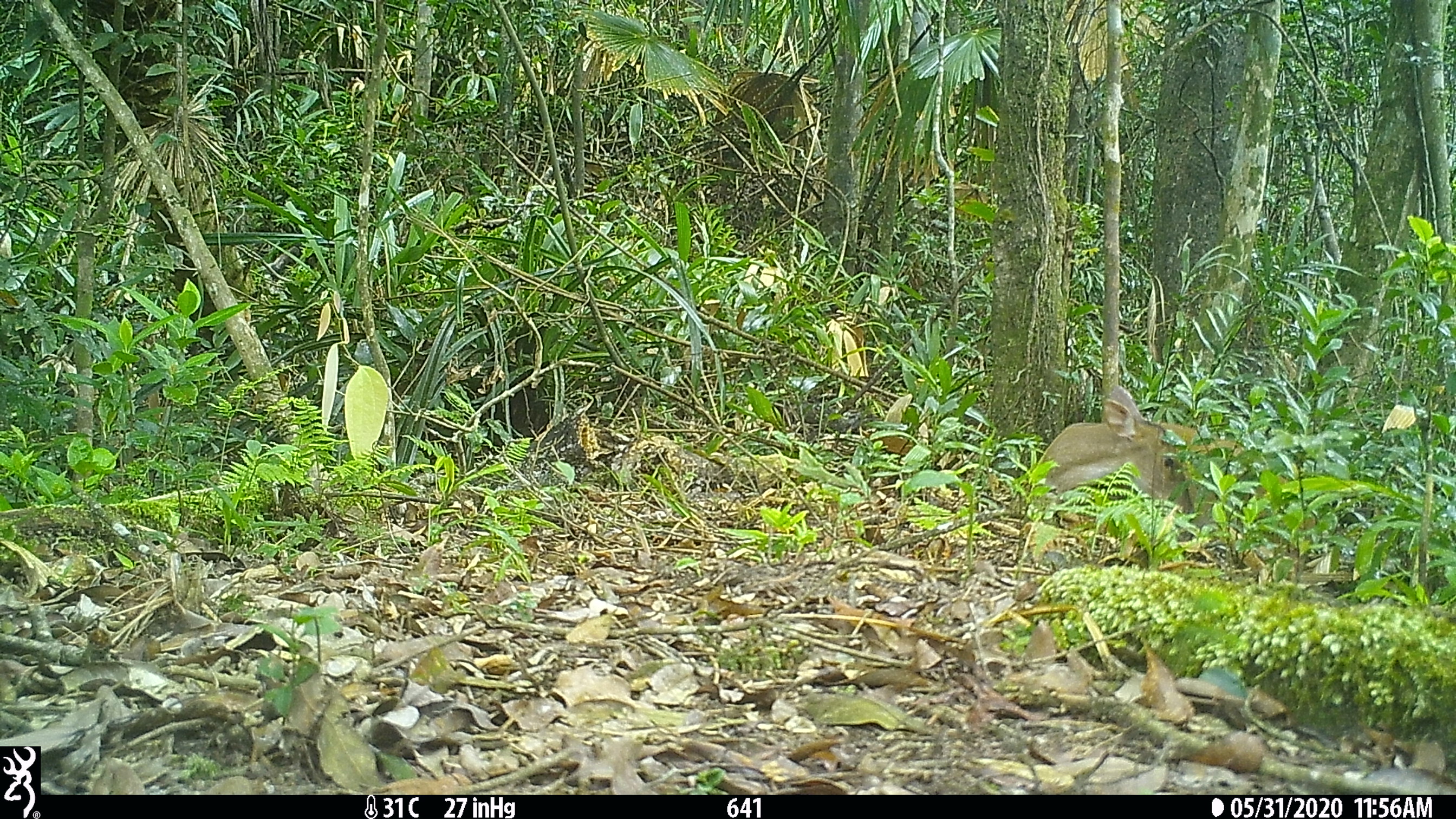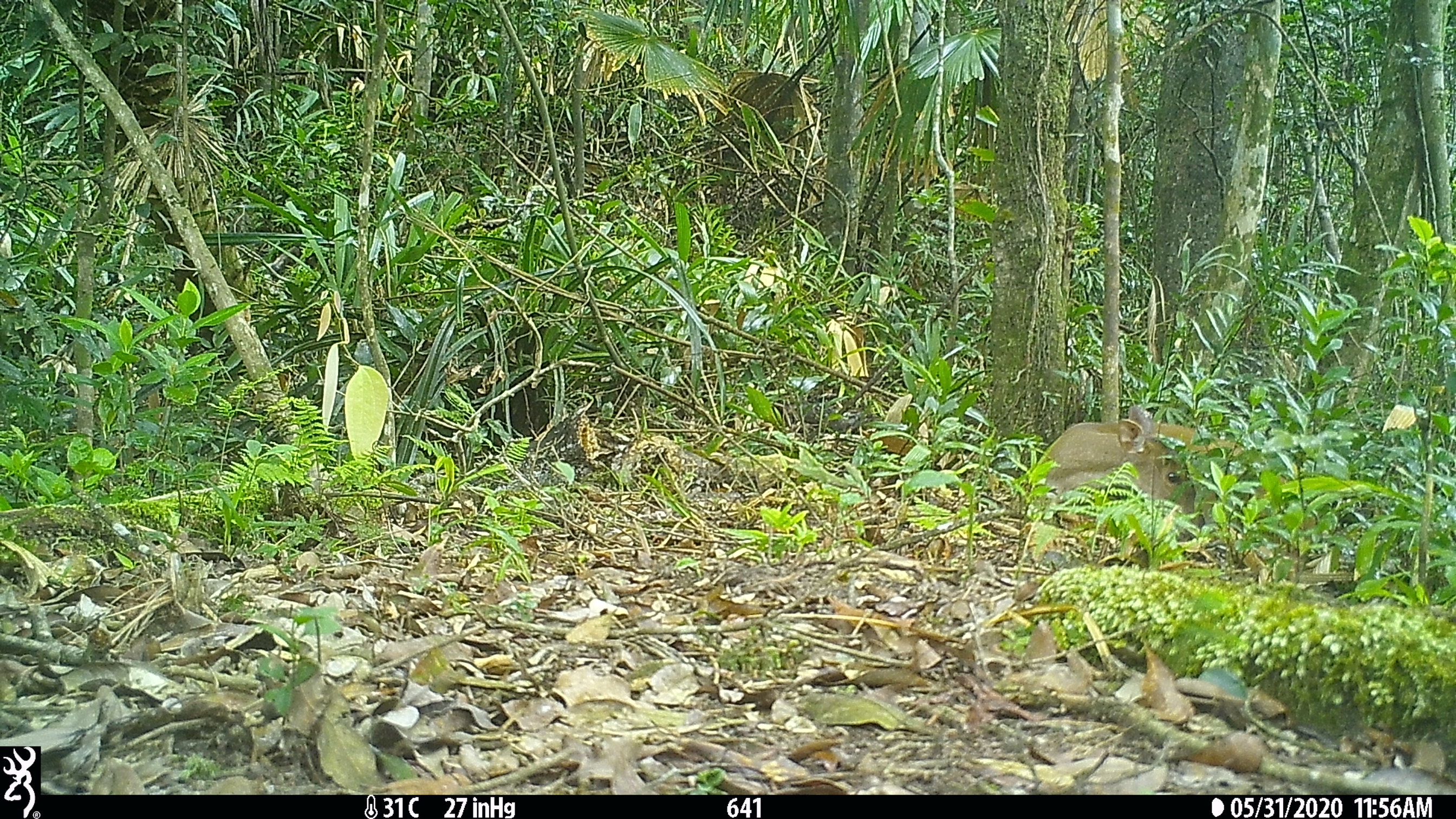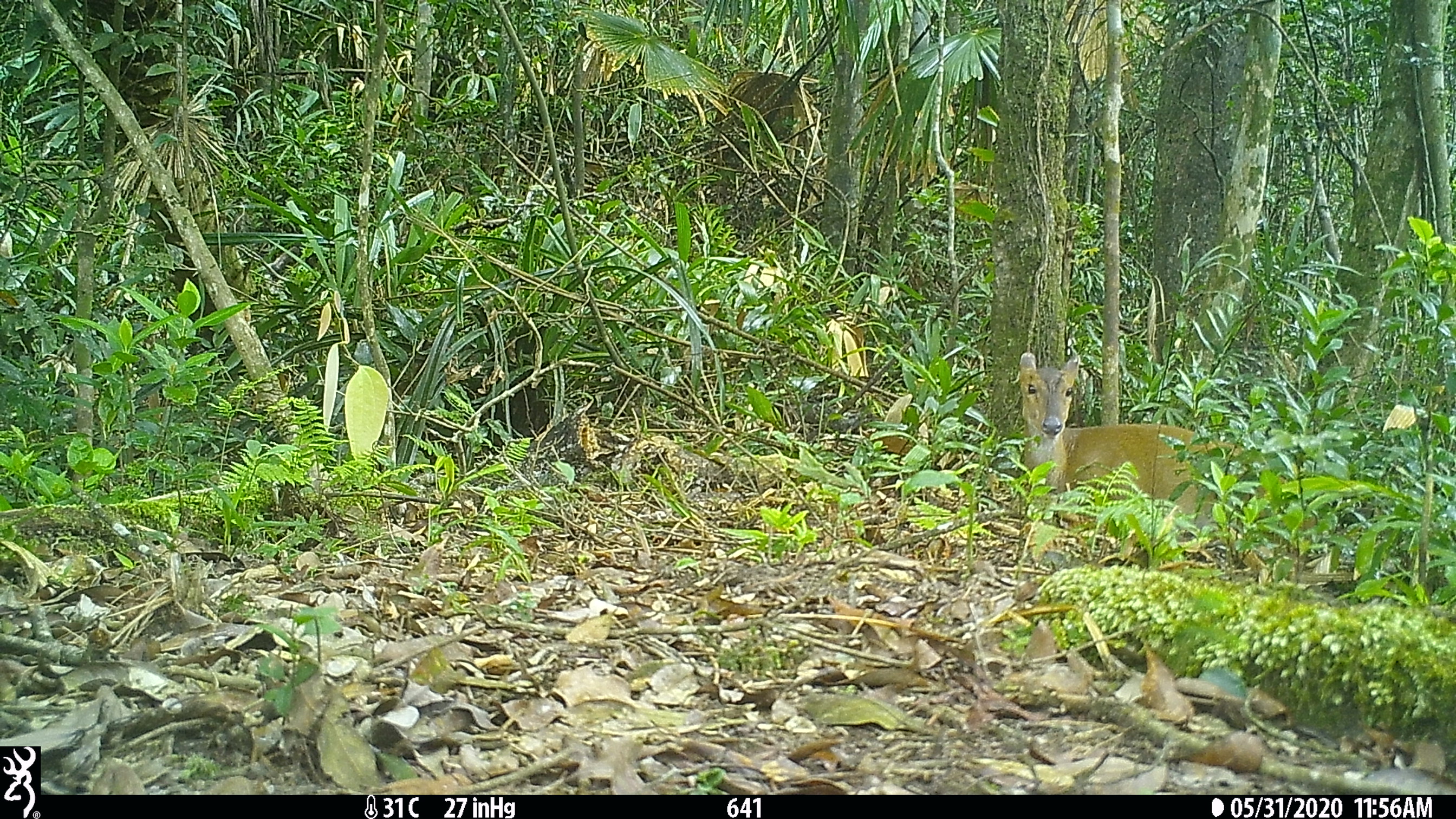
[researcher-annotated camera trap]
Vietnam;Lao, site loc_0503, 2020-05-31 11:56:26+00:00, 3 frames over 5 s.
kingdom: Animalia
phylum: Chordata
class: Mammalia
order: Artiodactyla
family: Cervidae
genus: Muntiacus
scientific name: Muntiacus vuquangensis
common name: large-antlered muntjac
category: large antlered muntjac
Large antlered muntjac (large-antlered muntjac) (Muntiacus vuquangensis). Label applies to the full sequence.